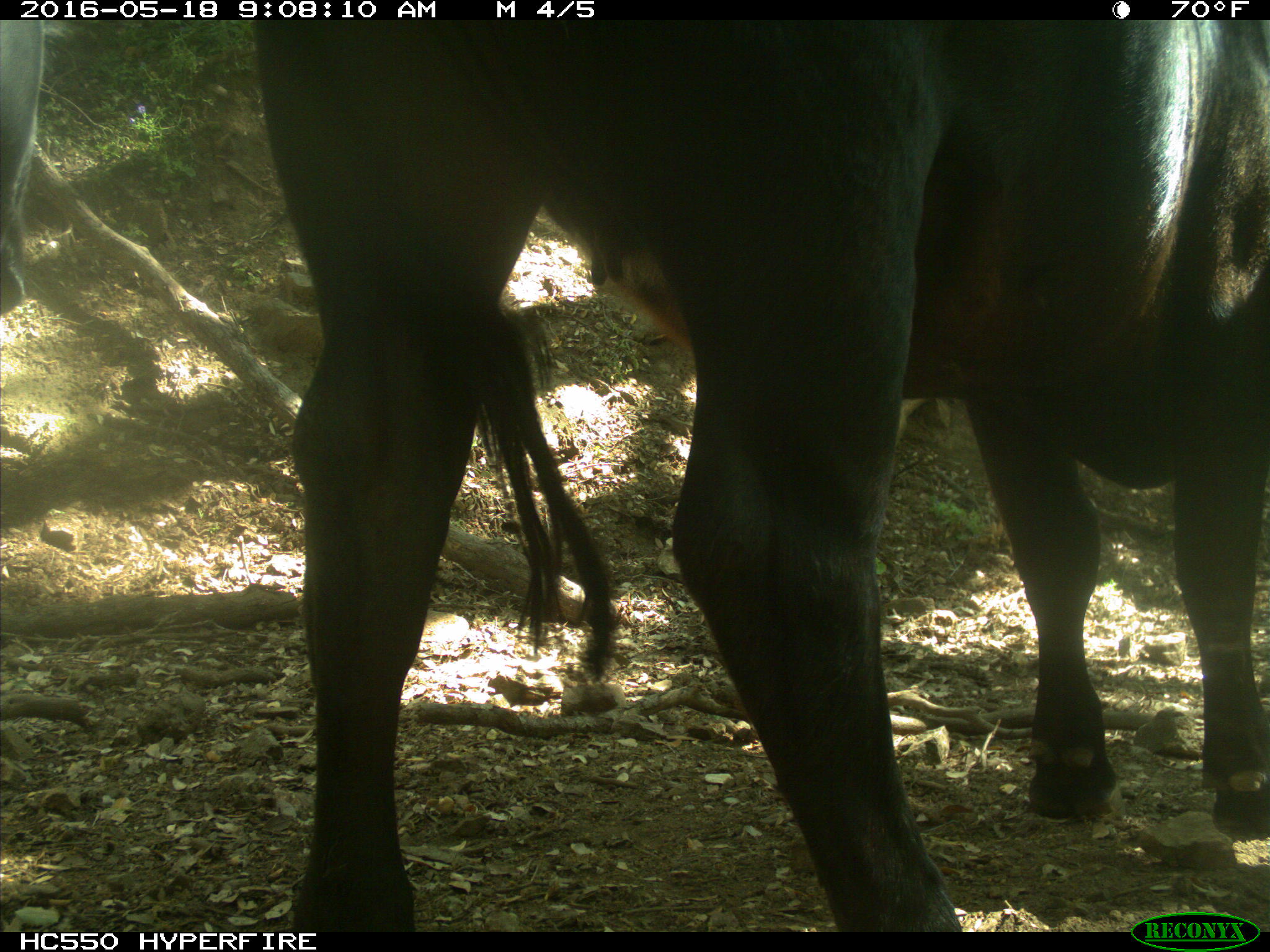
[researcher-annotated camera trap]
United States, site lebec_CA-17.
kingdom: Animalia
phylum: Chordata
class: Mammalia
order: Artiodactyla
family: Bovidae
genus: Bos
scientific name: Bos taurus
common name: domestic cow